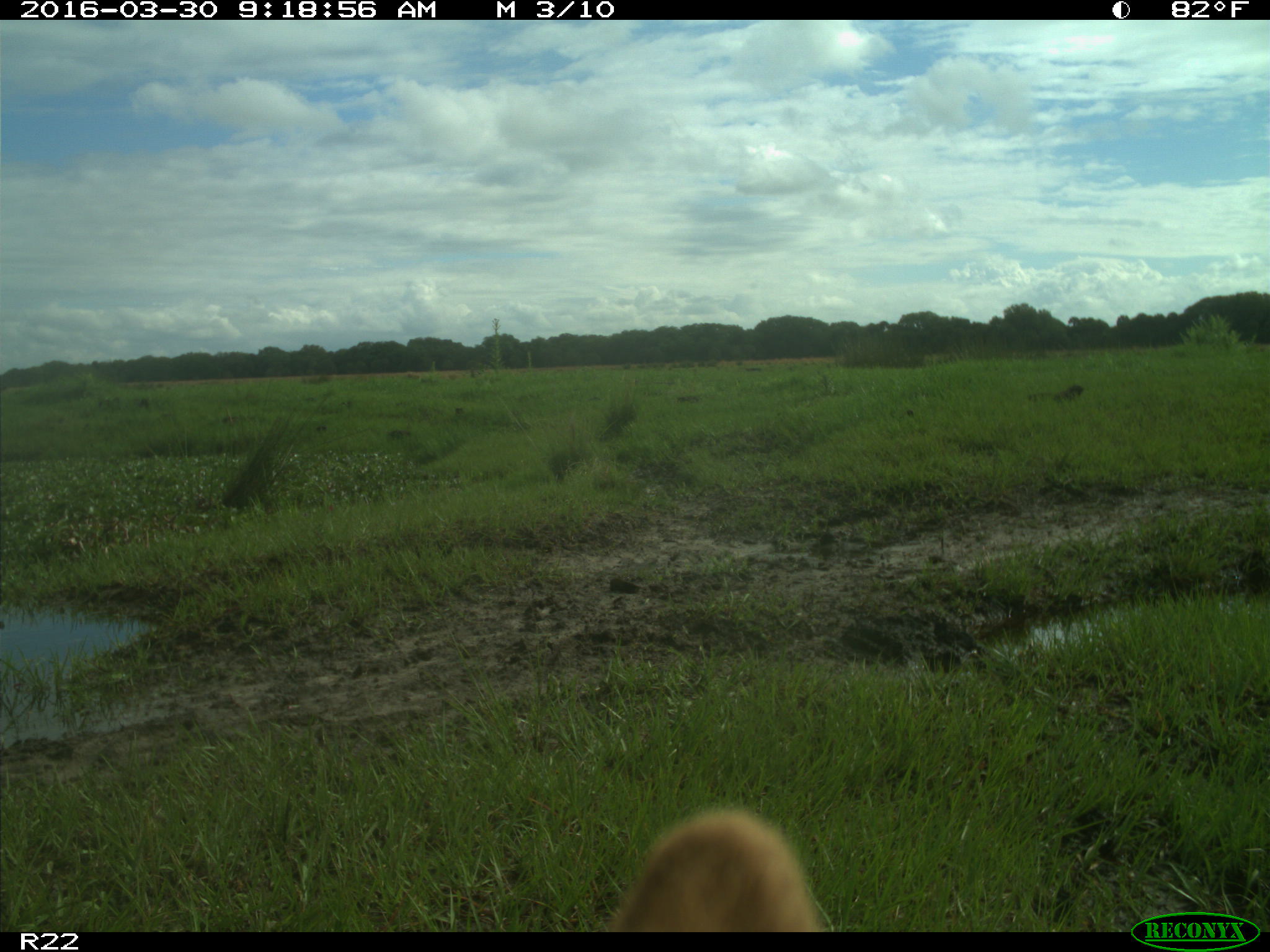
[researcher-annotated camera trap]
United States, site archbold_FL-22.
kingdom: Animalia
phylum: Chordata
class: Mammalia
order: Artiodactyla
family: Bovidae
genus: Bos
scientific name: Bos taurus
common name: domestic cow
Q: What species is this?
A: Bos taurus (domestic cow).